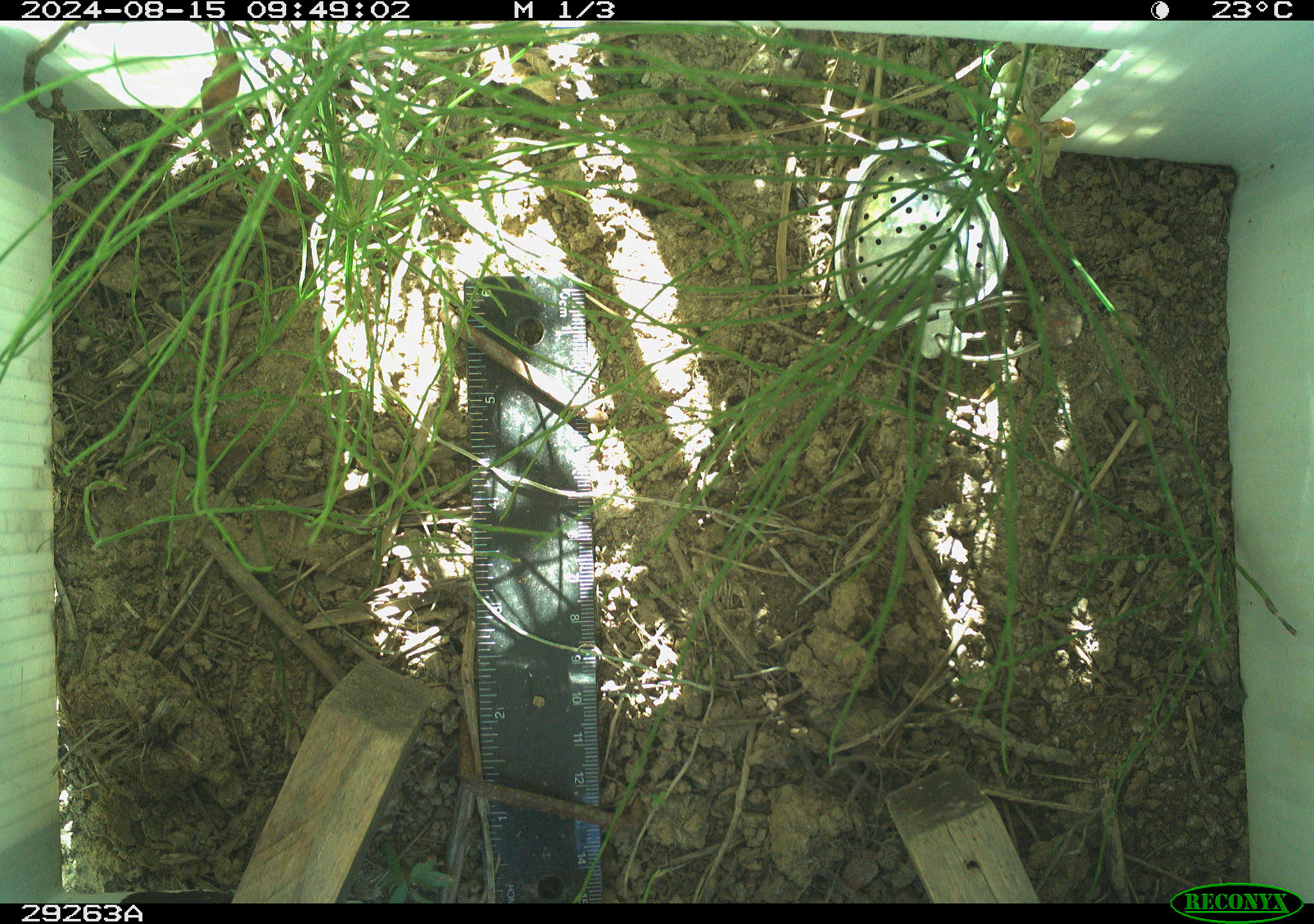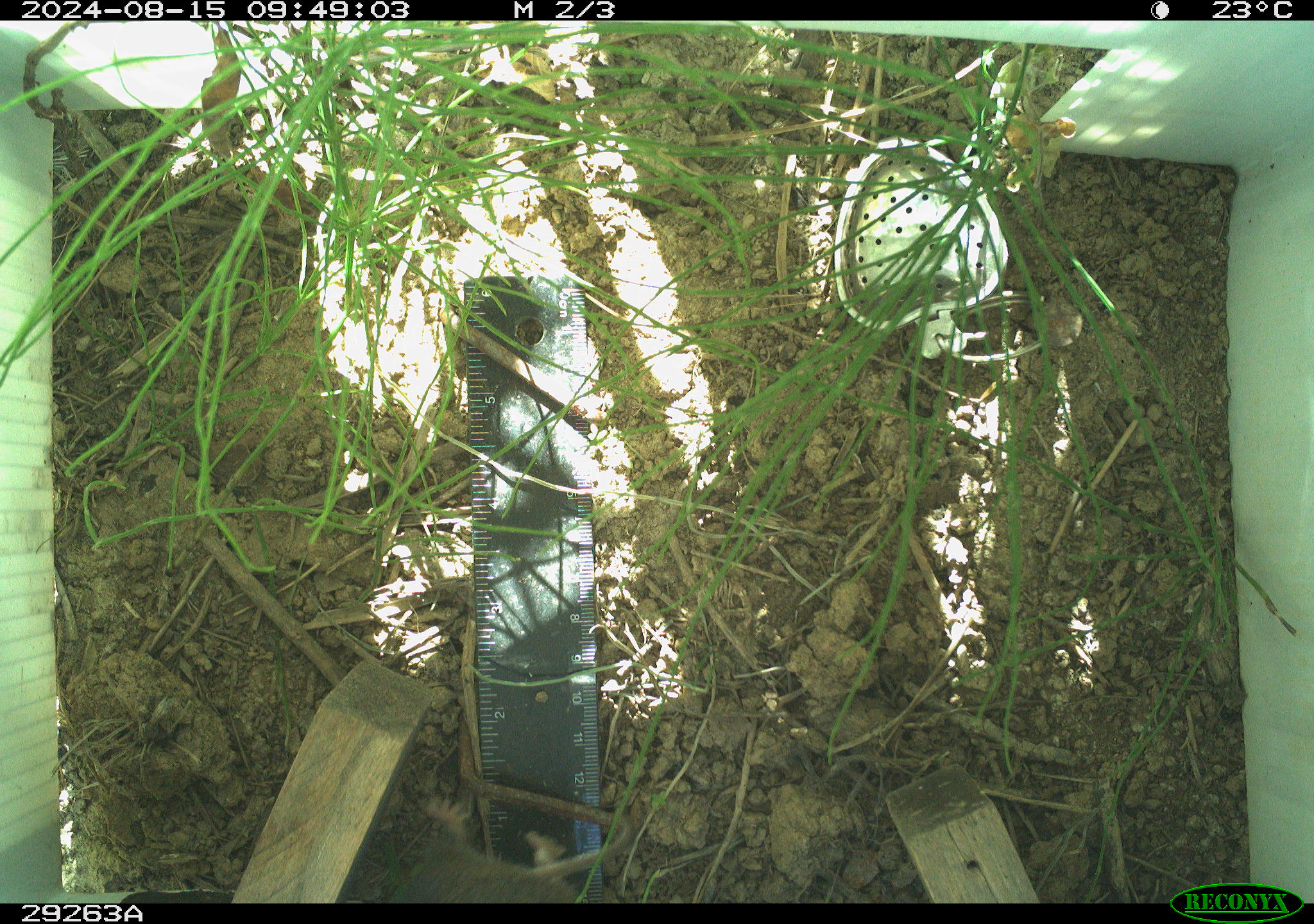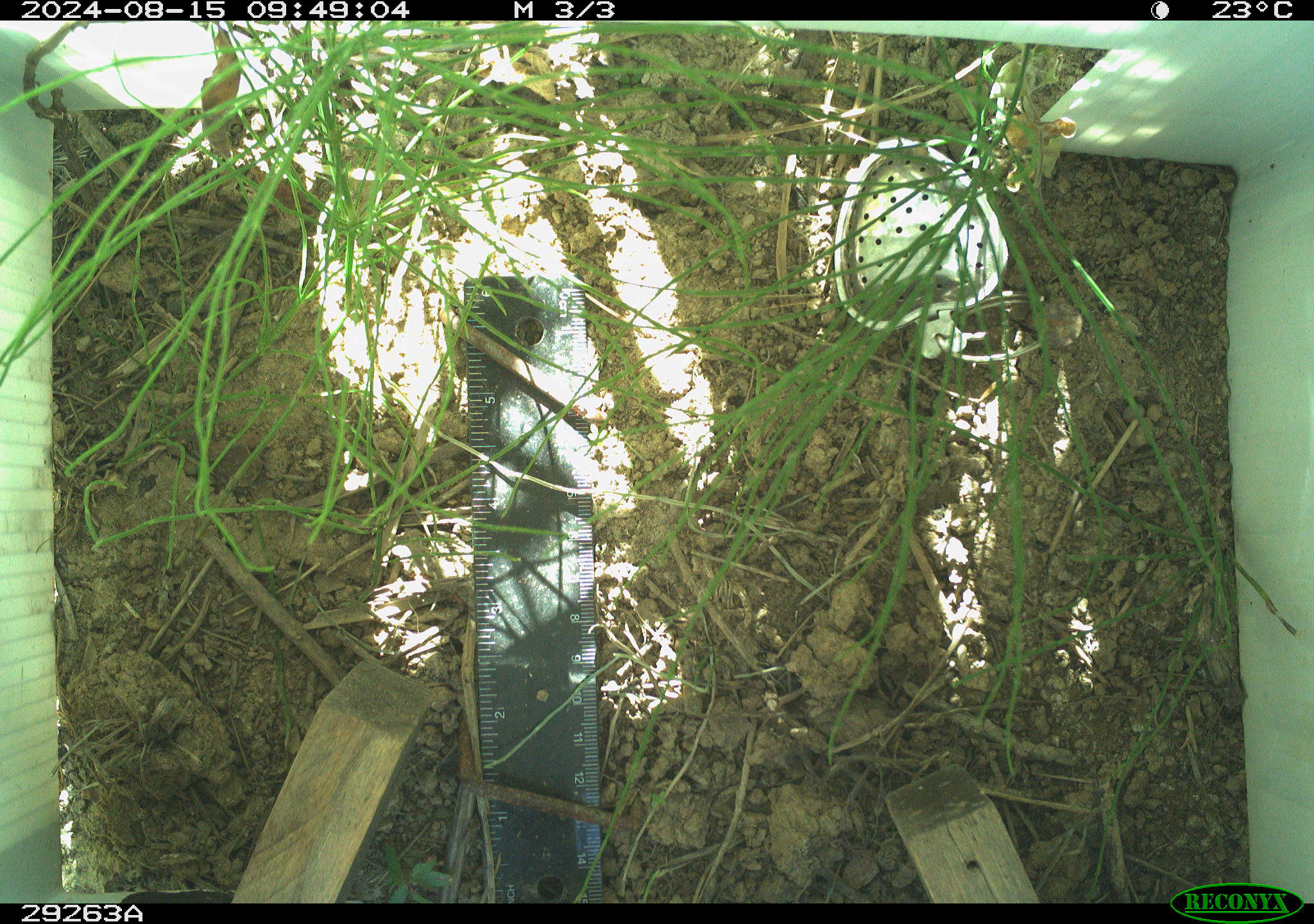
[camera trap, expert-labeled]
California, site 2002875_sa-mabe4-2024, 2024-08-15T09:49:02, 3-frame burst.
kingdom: Animalia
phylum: Chordata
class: Mammalia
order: Rodentia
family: Cricetidae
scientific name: Arvicolinae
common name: voles, lemmings, and muskrats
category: arvicolinae subfamily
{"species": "arvicolinae subfamily (voles, lemmings, and muskrats) (Arvicolinae)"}